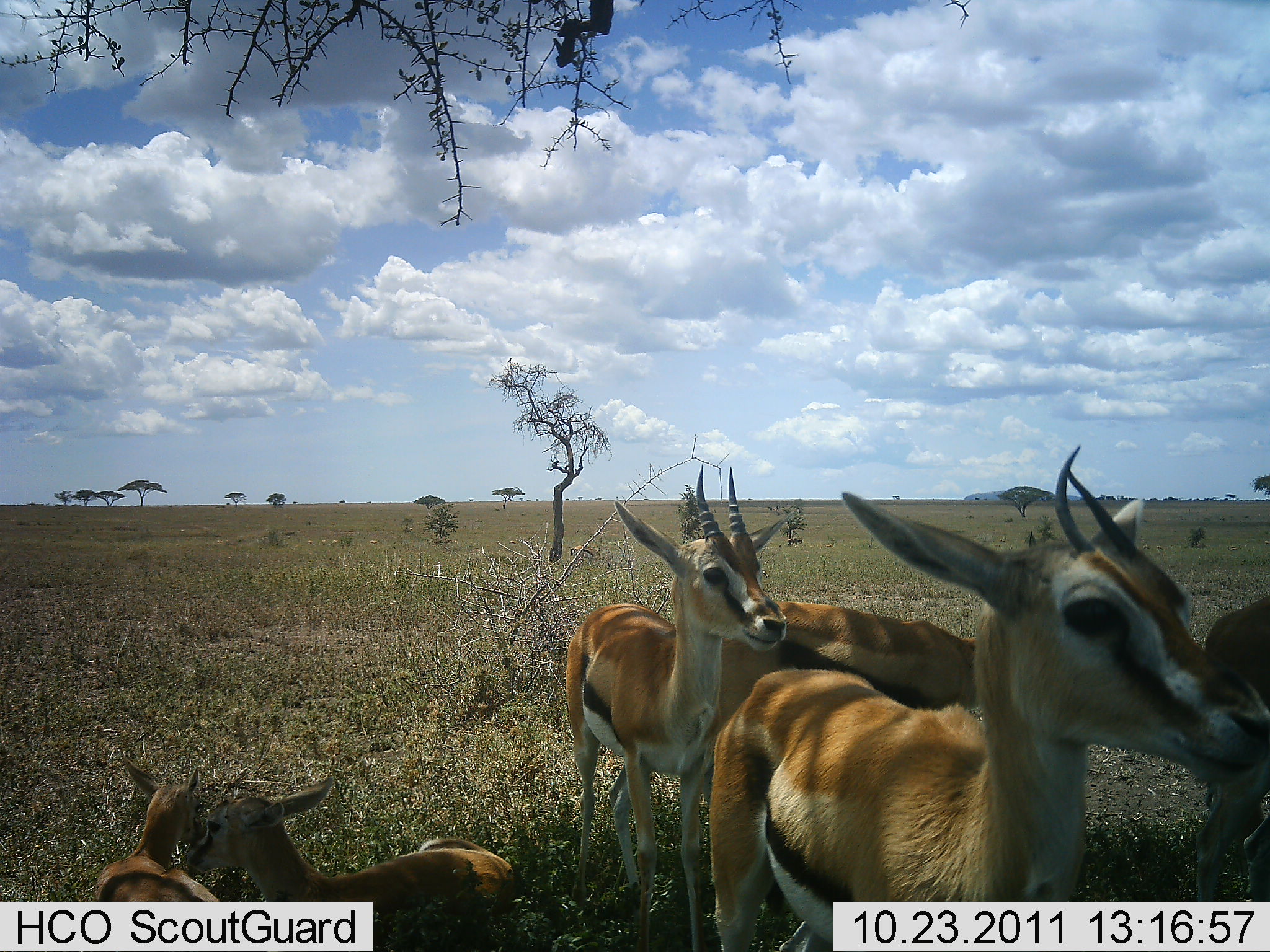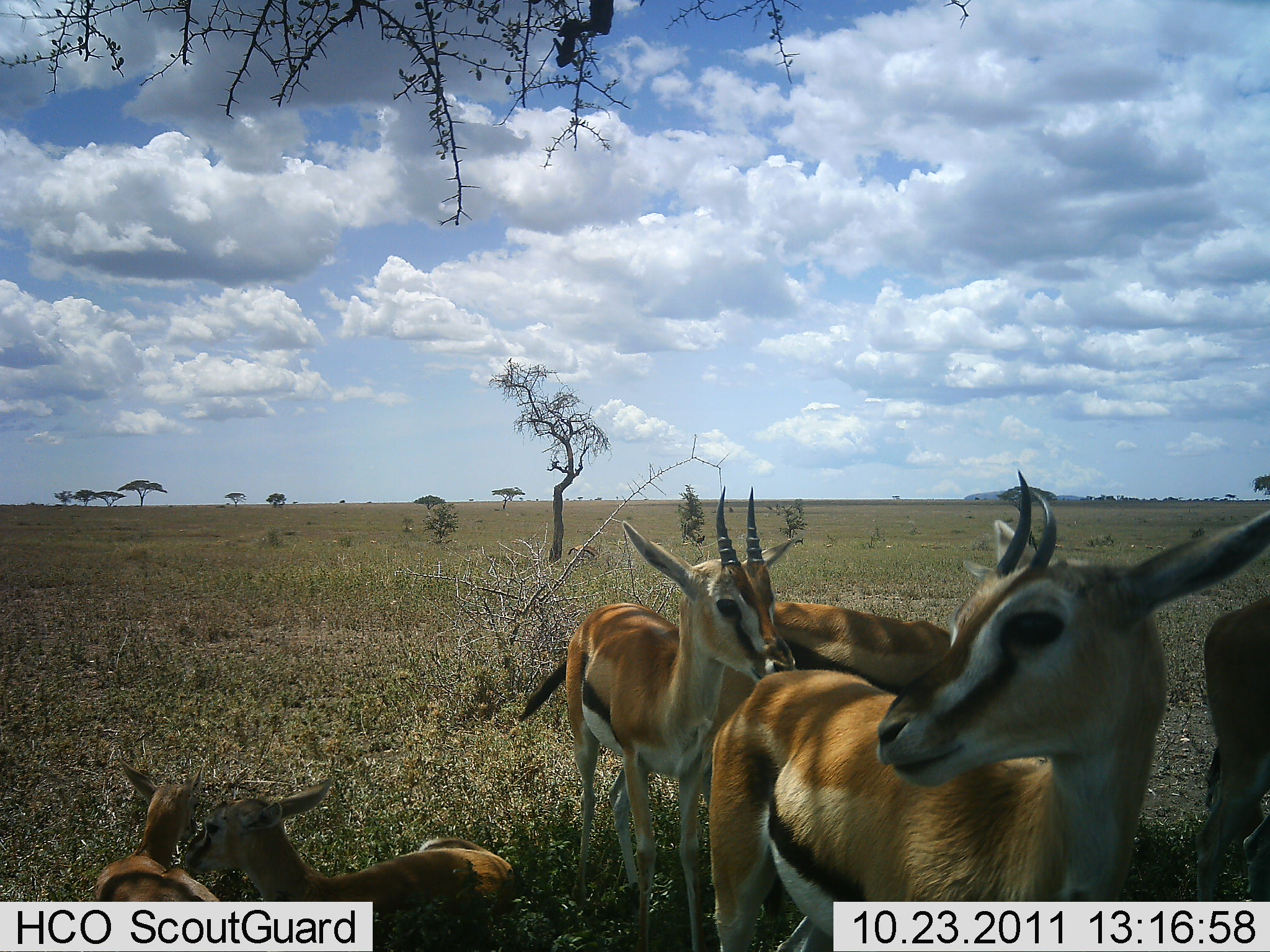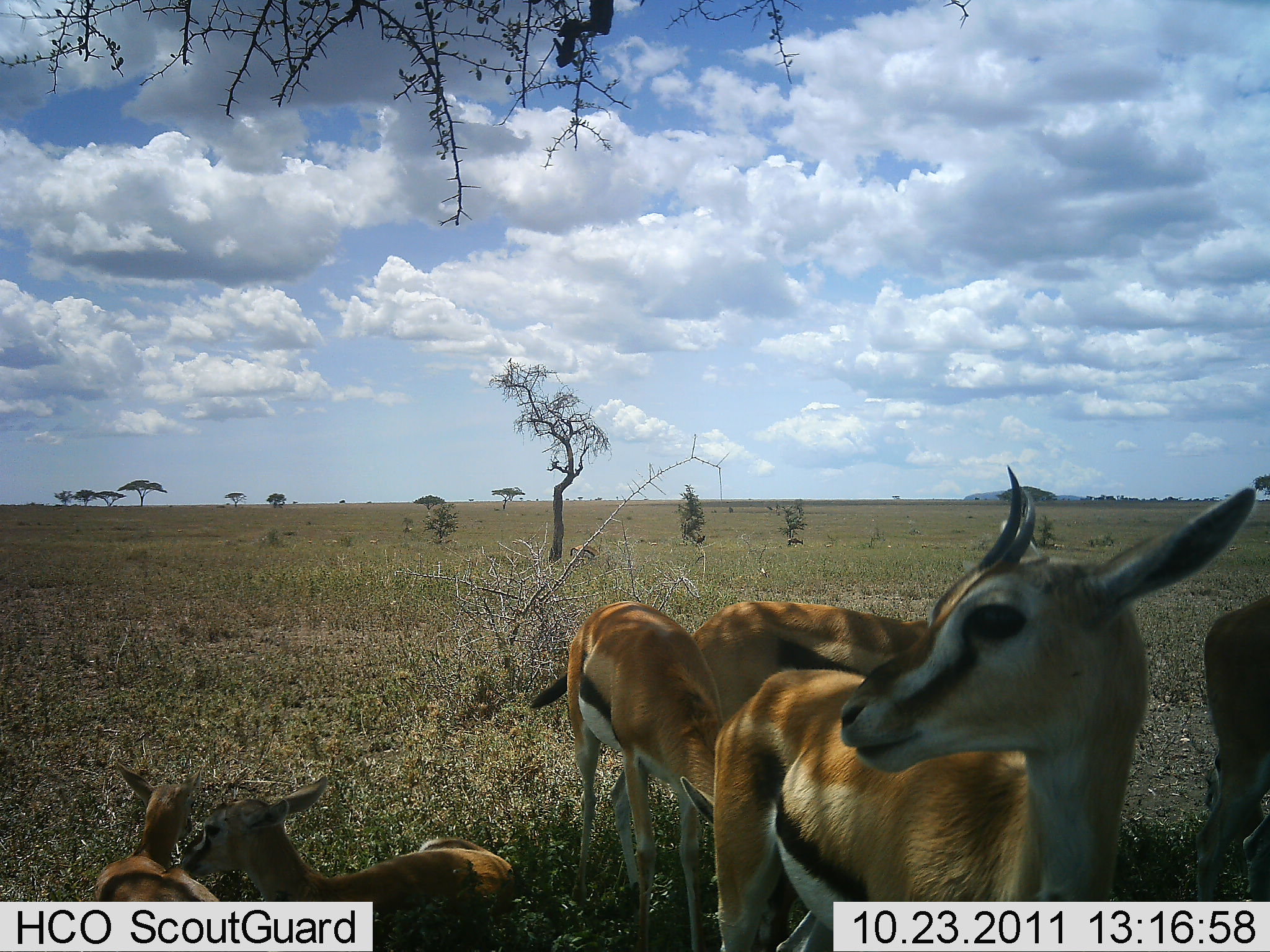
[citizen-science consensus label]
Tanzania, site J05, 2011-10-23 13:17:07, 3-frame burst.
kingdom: Animalia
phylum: Chordata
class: Mammalia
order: Artiodactyla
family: Bovidae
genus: Eudorcas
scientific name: Eudorcas thomsonii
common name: thomson's gazelle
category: gazellethomsons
Gazellethomsons (thomson's gazelle) (Eudorcas thomsonii), count 6. Behavior (volunteer vote fractions): standing 77%, resting 77%, moving 15%, interacting 15%. Young present (vote fraction): 38%. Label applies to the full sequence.